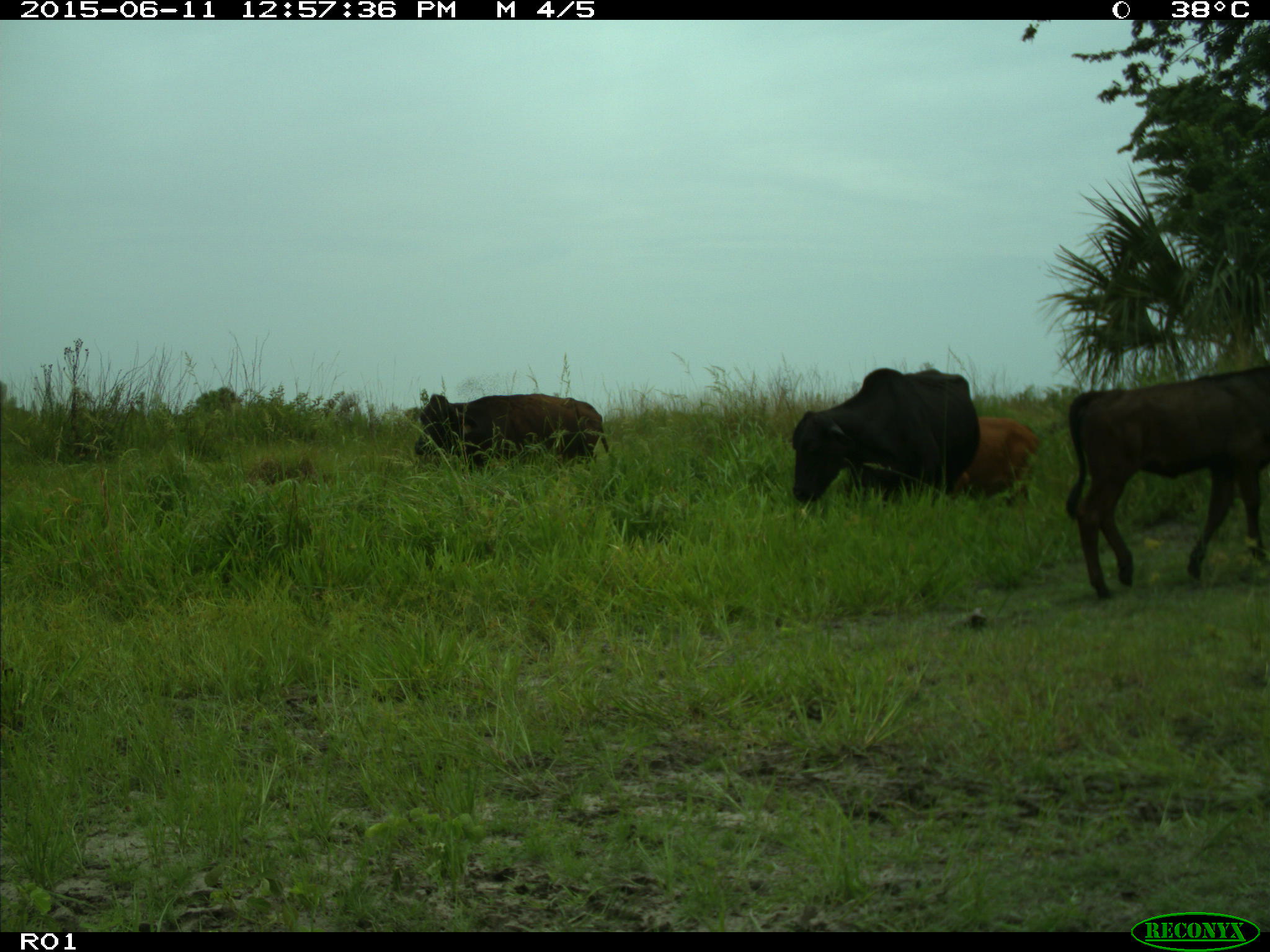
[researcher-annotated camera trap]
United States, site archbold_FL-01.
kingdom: Animalia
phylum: Chordata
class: Mammalia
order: Artiodactyla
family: Bovidae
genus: Bos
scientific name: Bos taurus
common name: domestic cow